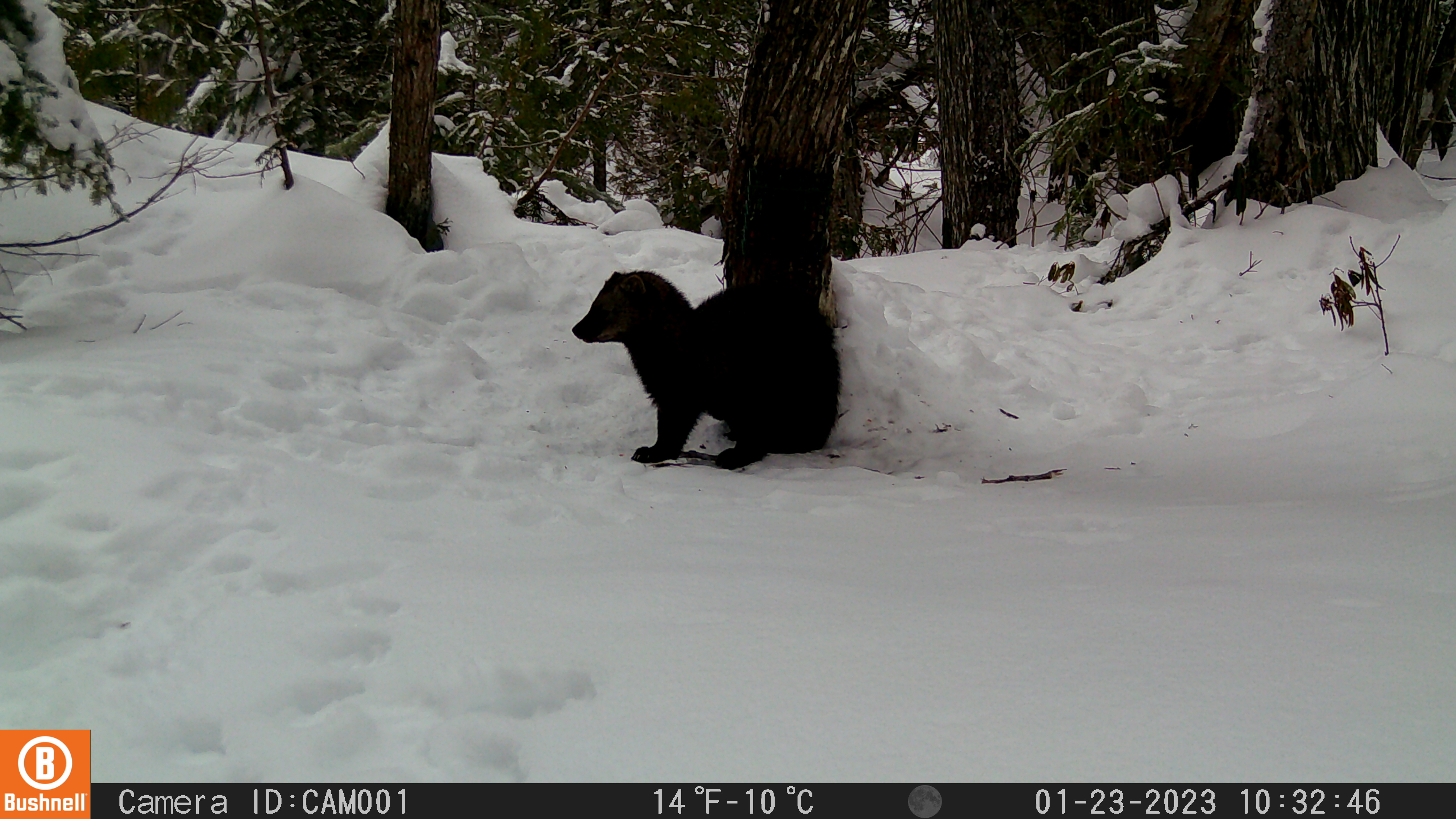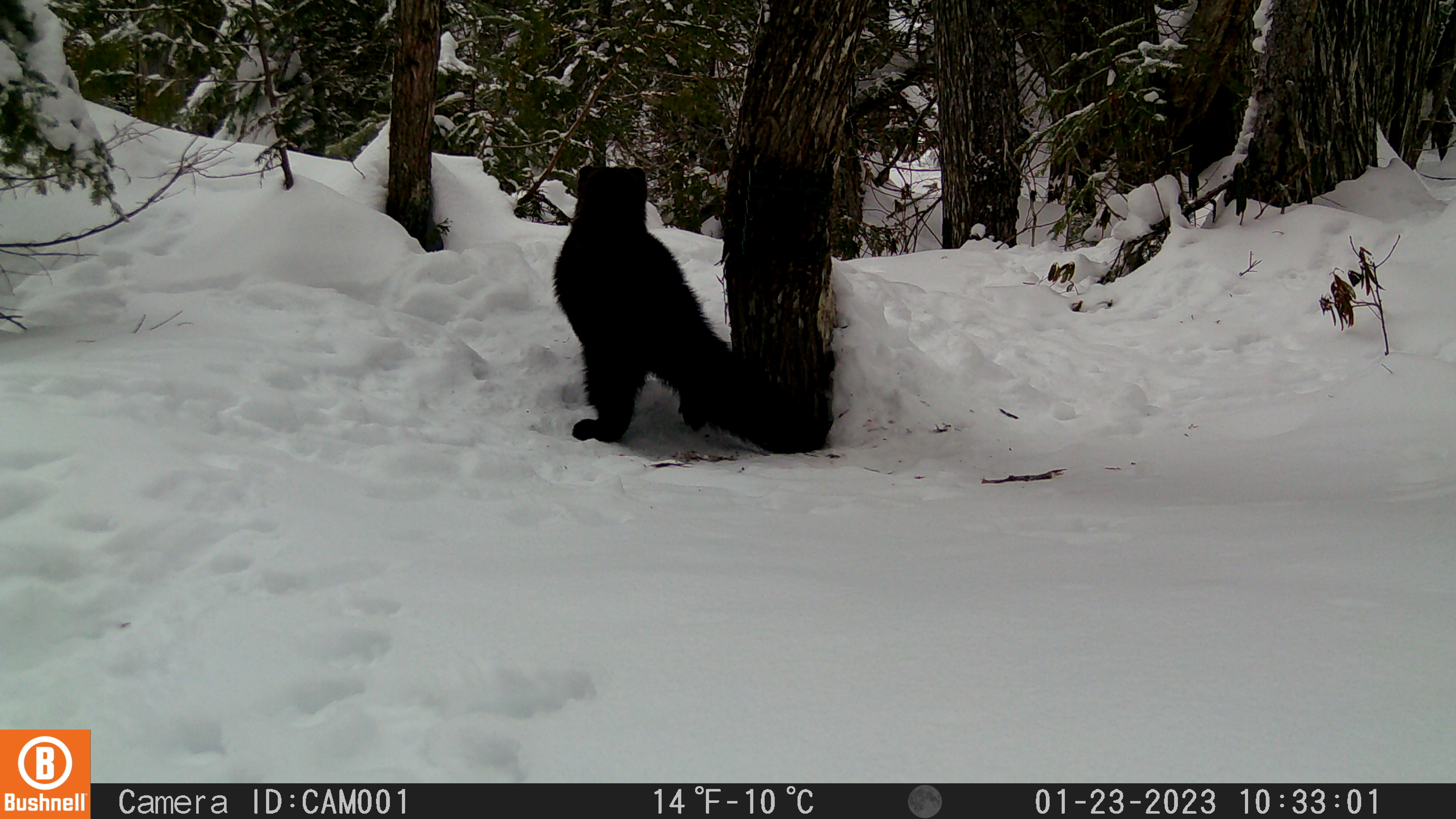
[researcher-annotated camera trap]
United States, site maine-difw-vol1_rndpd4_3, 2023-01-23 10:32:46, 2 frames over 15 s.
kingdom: Animalia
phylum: Chordata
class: Mammalia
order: Carnivora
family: Mustelidae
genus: Pekania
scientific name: Pekania pennanti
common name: fisher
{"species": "fisher (Pekania pennanti)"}